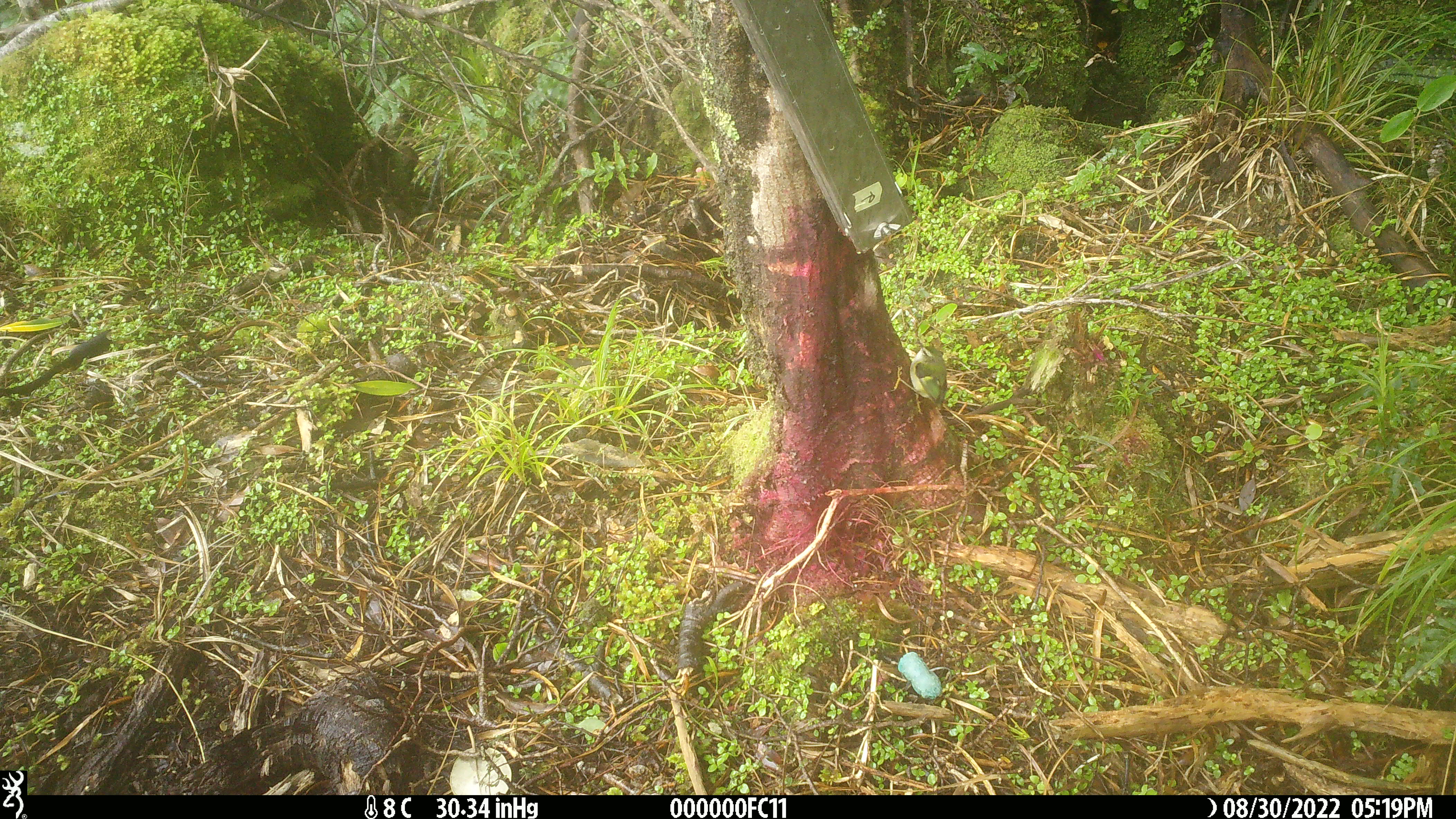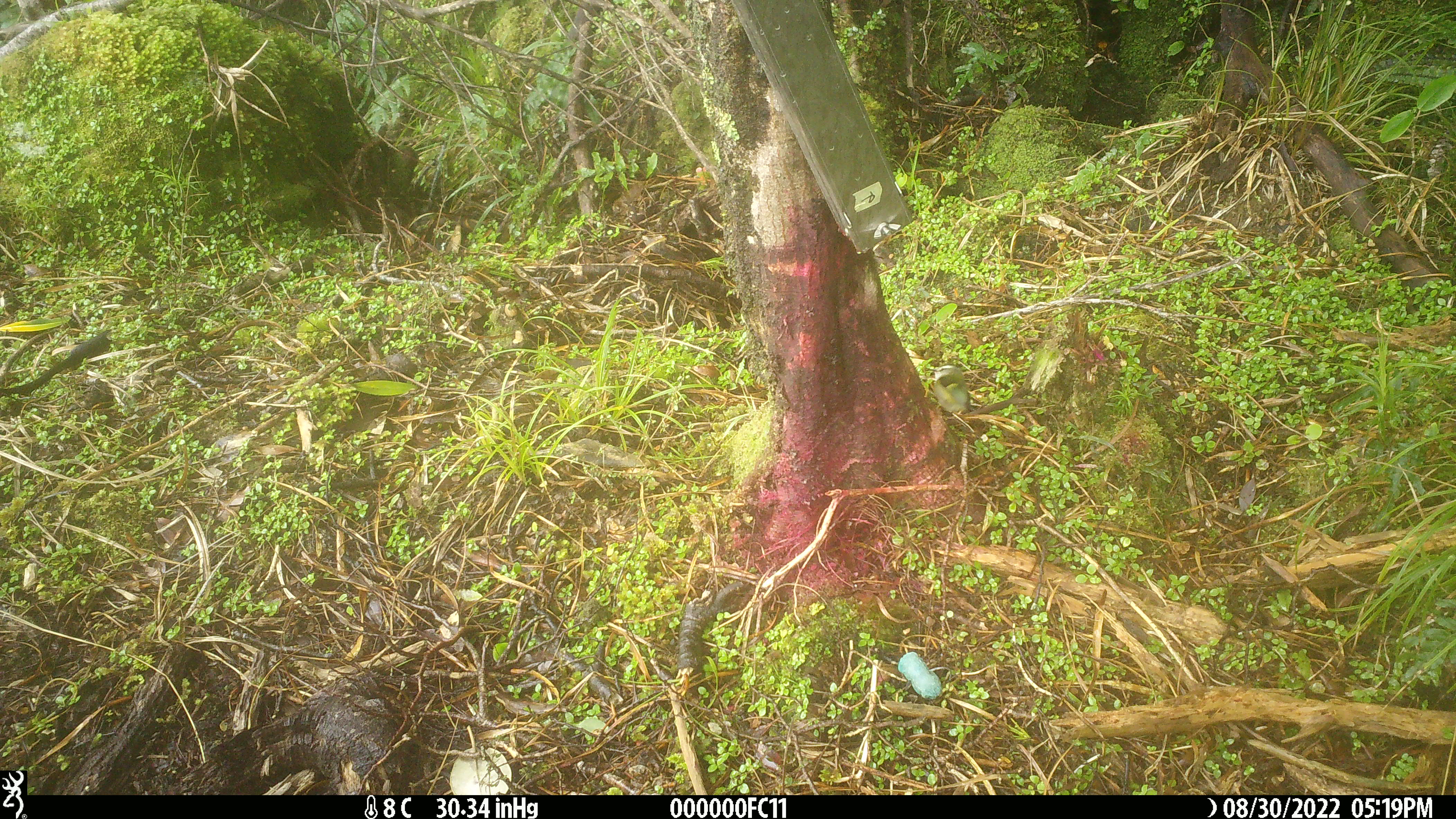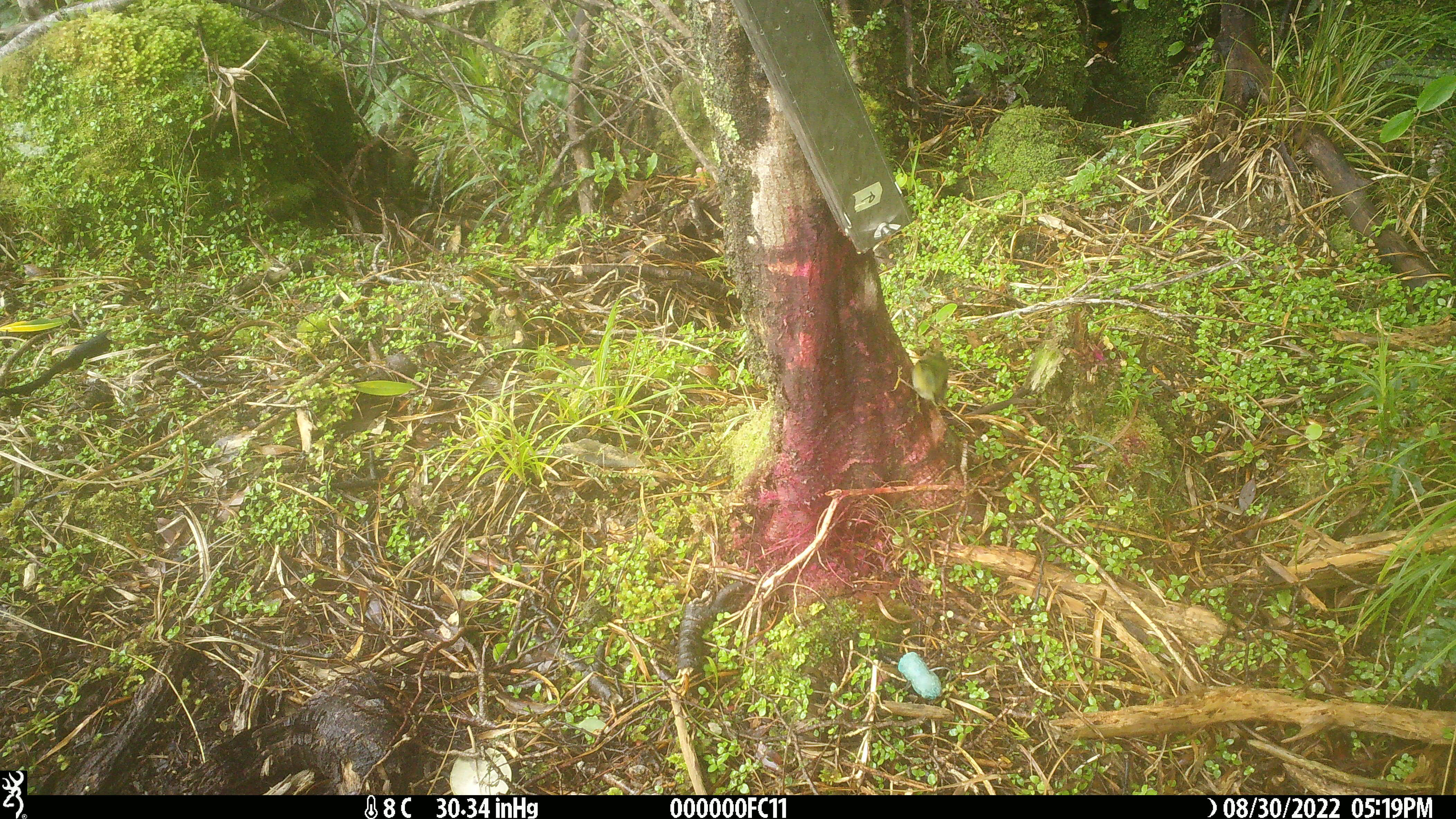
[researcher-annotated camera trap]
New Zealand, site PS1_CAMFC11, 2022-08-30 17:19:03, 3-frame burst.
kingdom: Animalia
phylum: Chordata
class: Aves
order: Passeriformes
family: Acanthisittidae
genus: Acanthisitta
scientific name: Acanthisitta chloris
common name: rifleman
Rifleman (Acanthisitta chloris).